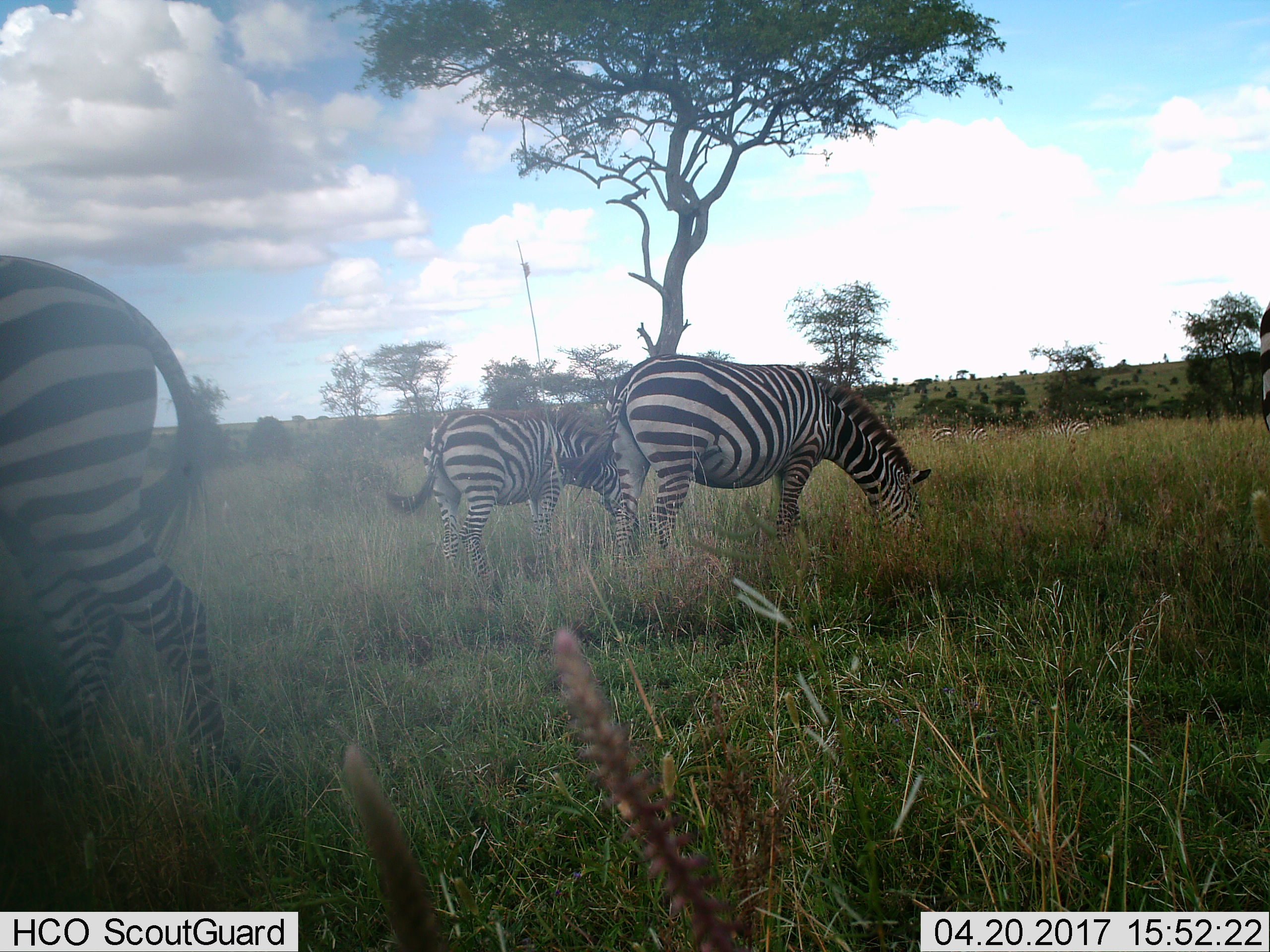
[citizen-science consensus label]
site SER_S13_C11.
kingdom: Animalia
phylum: Chordata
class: Mammalia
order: Perissodactyla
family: Equidae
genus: Equus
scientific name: Equus quagga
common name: plains zebra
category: zebraplains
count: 7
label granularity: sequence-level